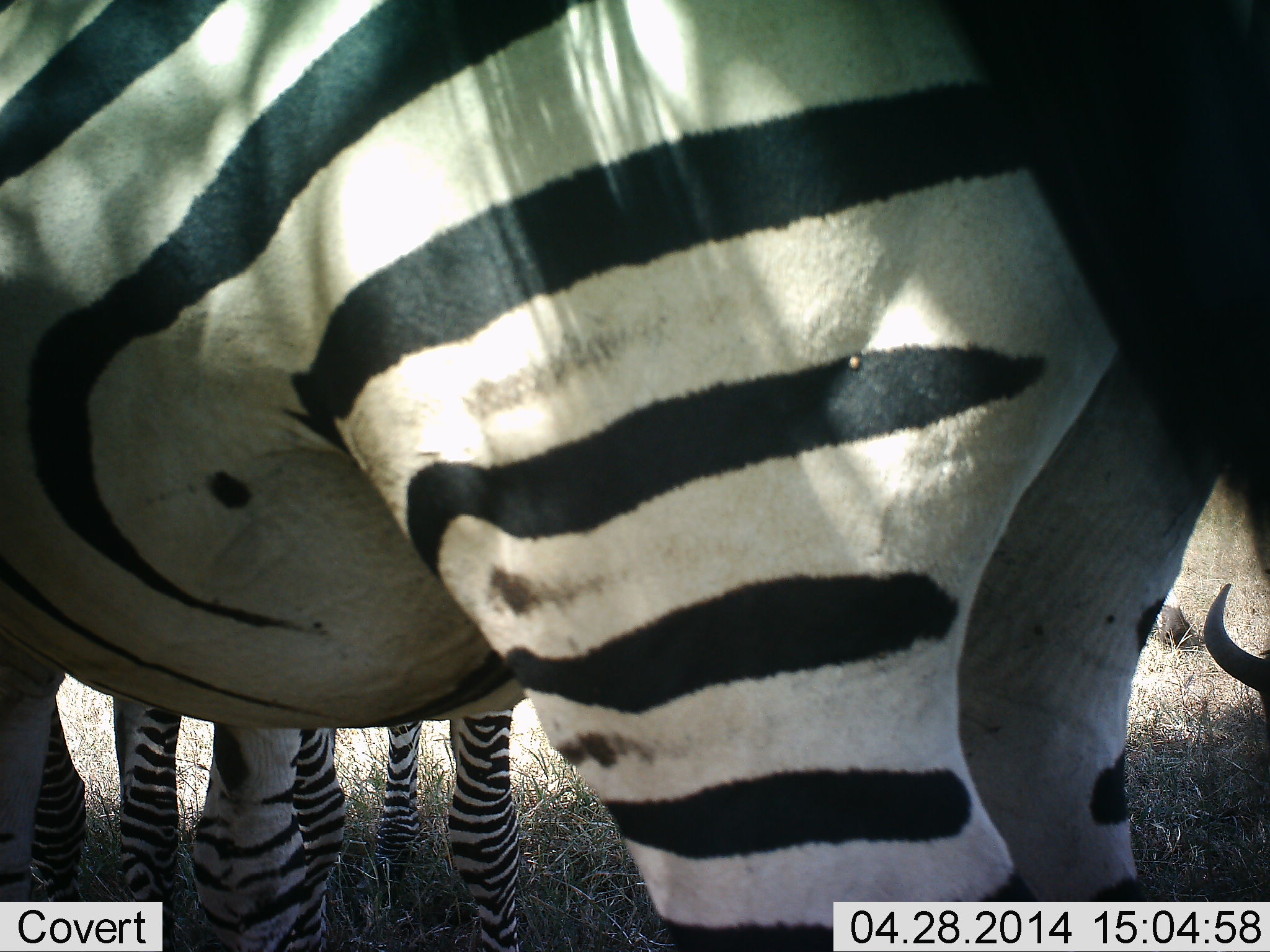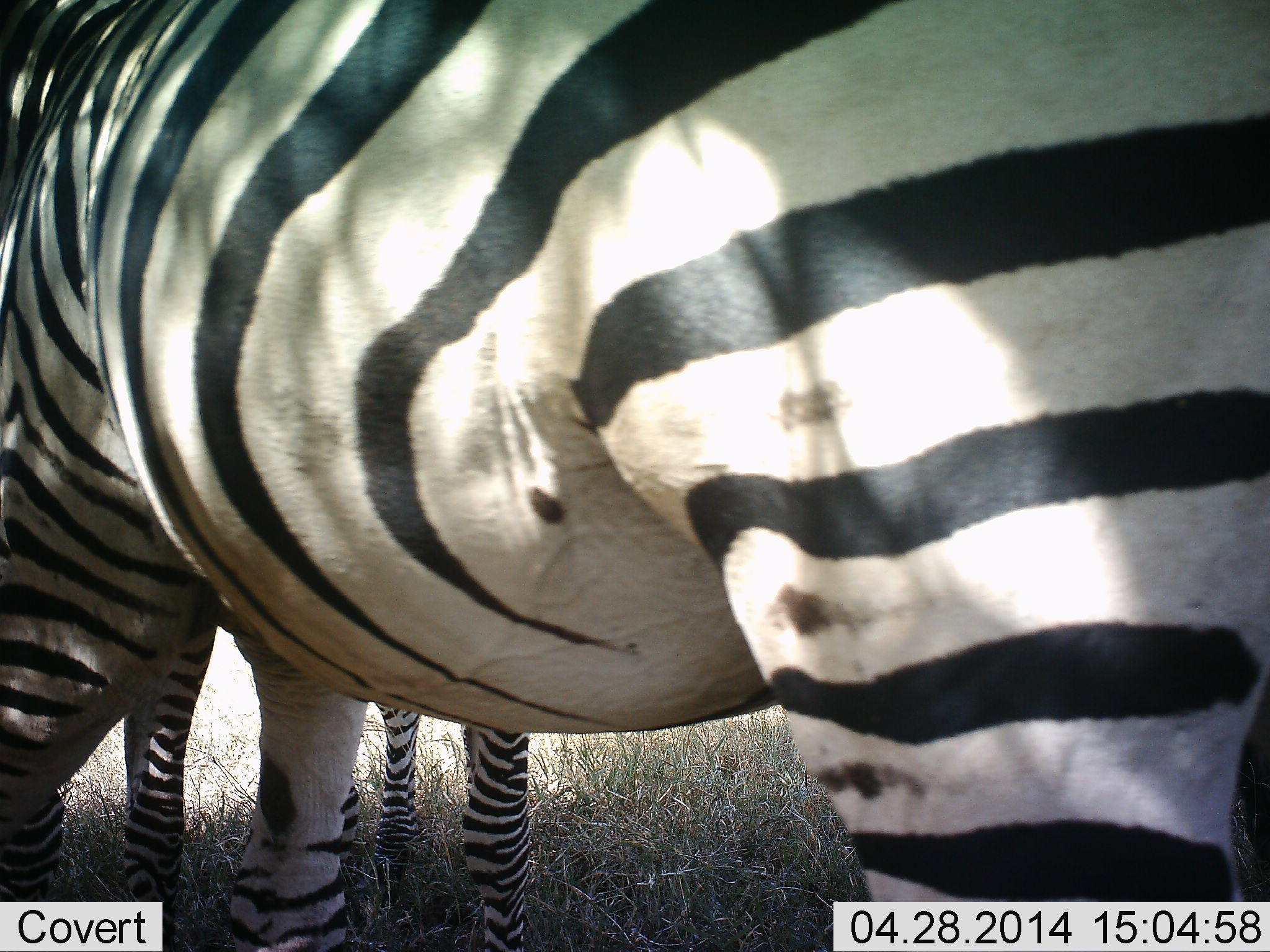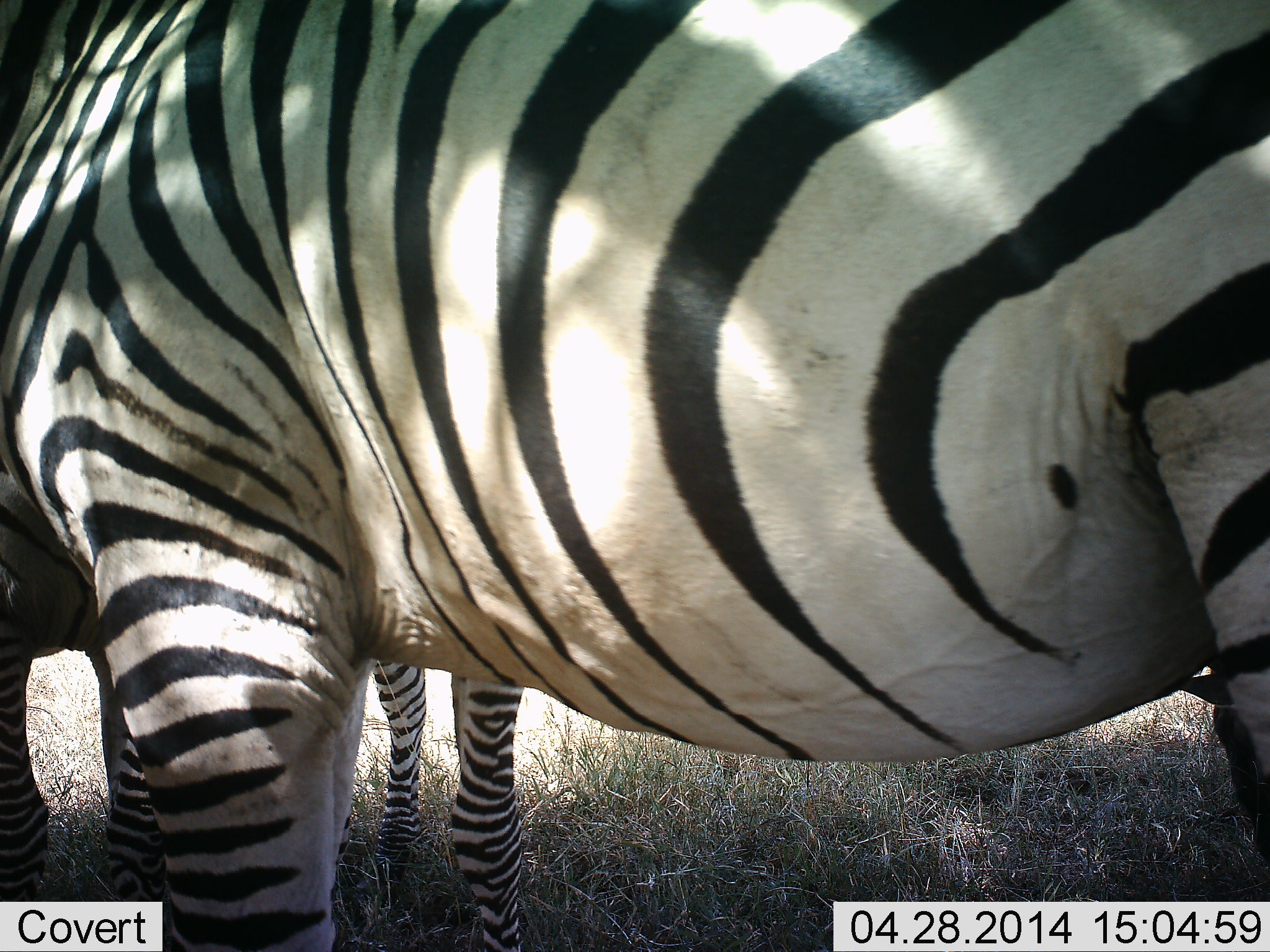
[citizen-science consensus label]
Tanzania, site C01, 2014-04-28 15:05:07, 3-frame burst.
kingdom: Animalia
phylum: Chordata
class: Mammalia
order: Perissodactyla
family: Equidae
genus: Equus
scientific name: Equus quagga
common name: plains zebra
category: zebra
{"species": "zebra (plains zebra) (Equus quagga)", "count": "2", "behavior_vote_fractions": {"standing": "79%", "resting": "0%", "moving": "26%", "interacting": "0%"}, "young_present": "11%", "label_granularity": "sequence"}